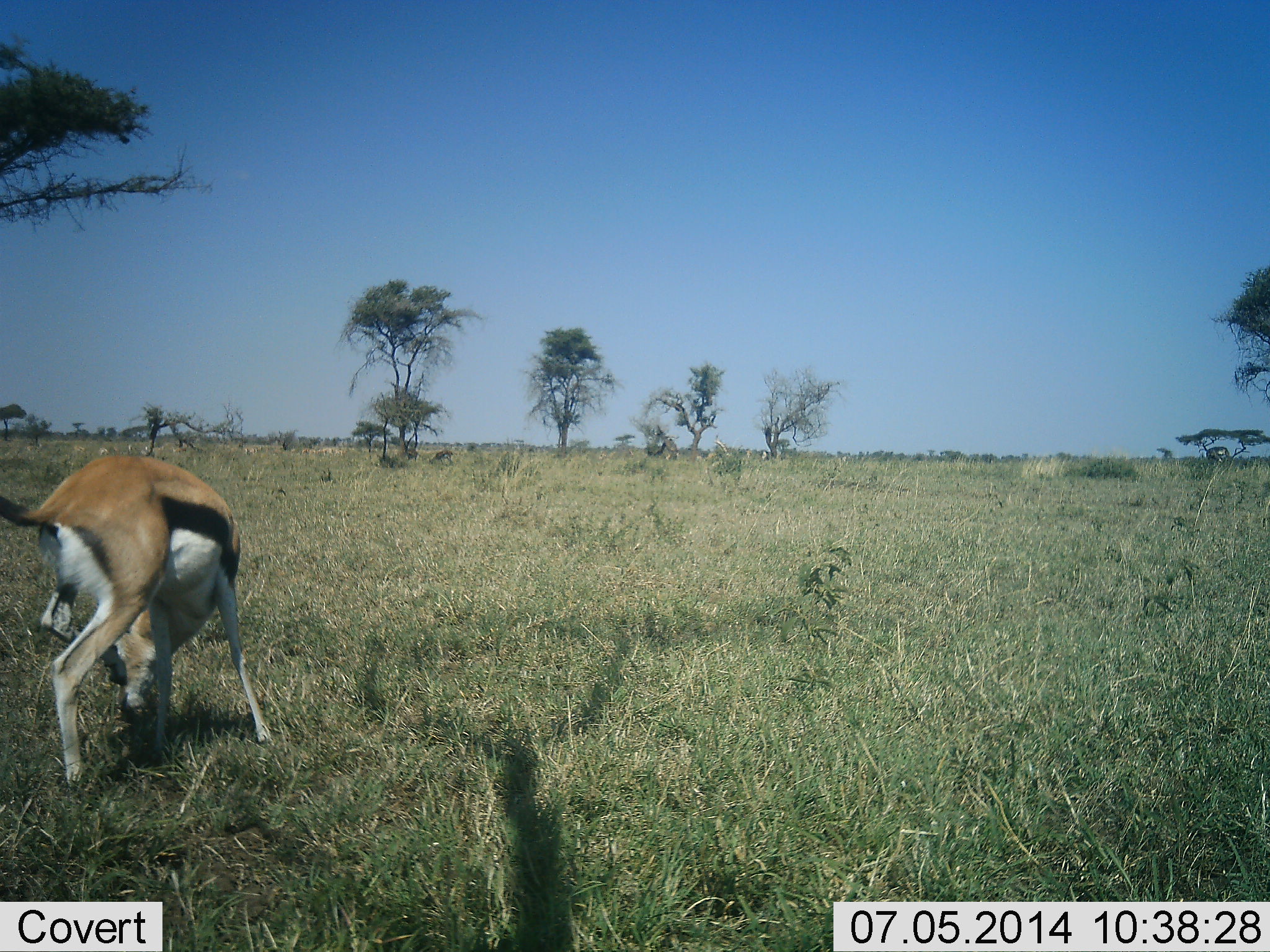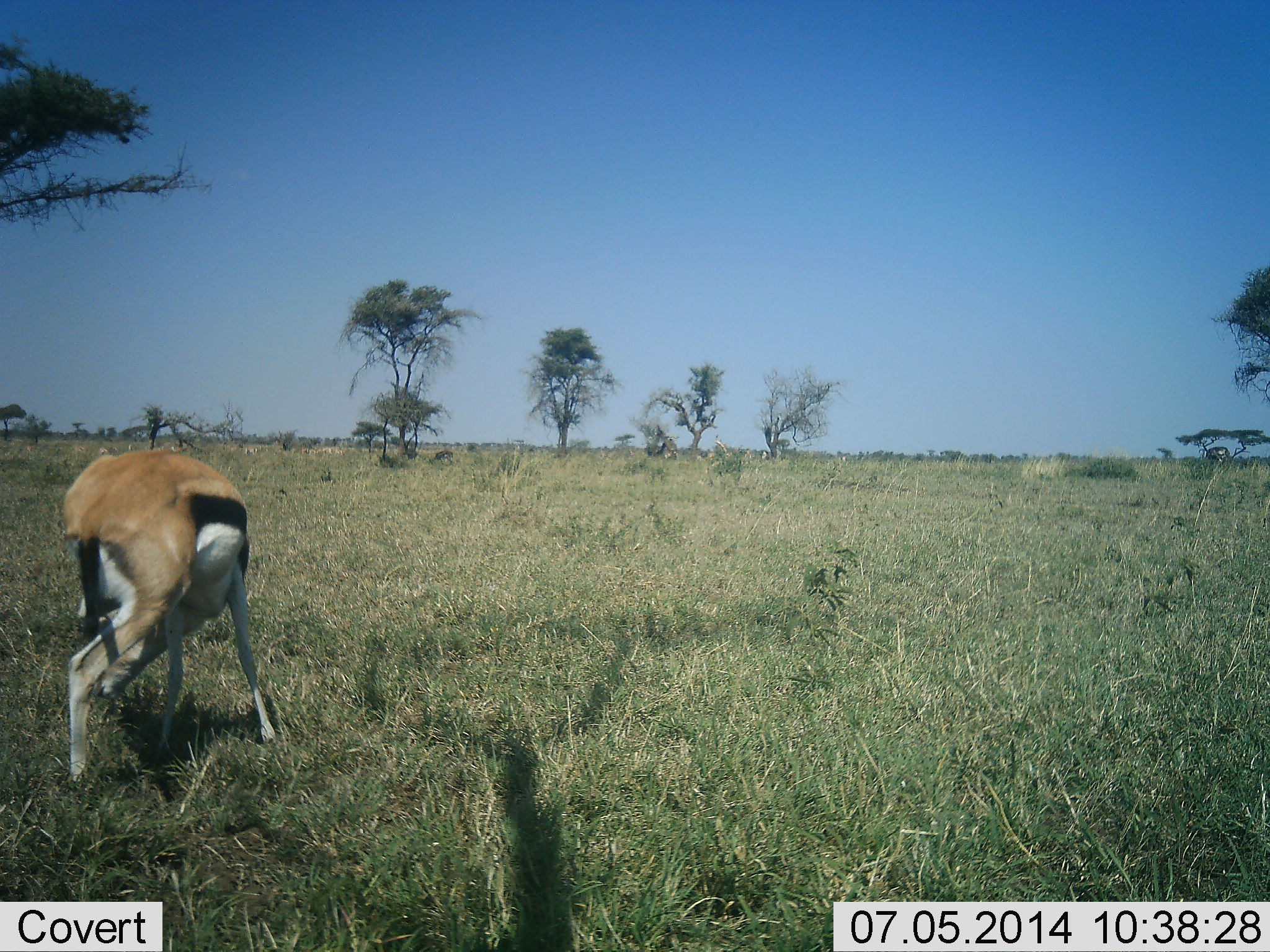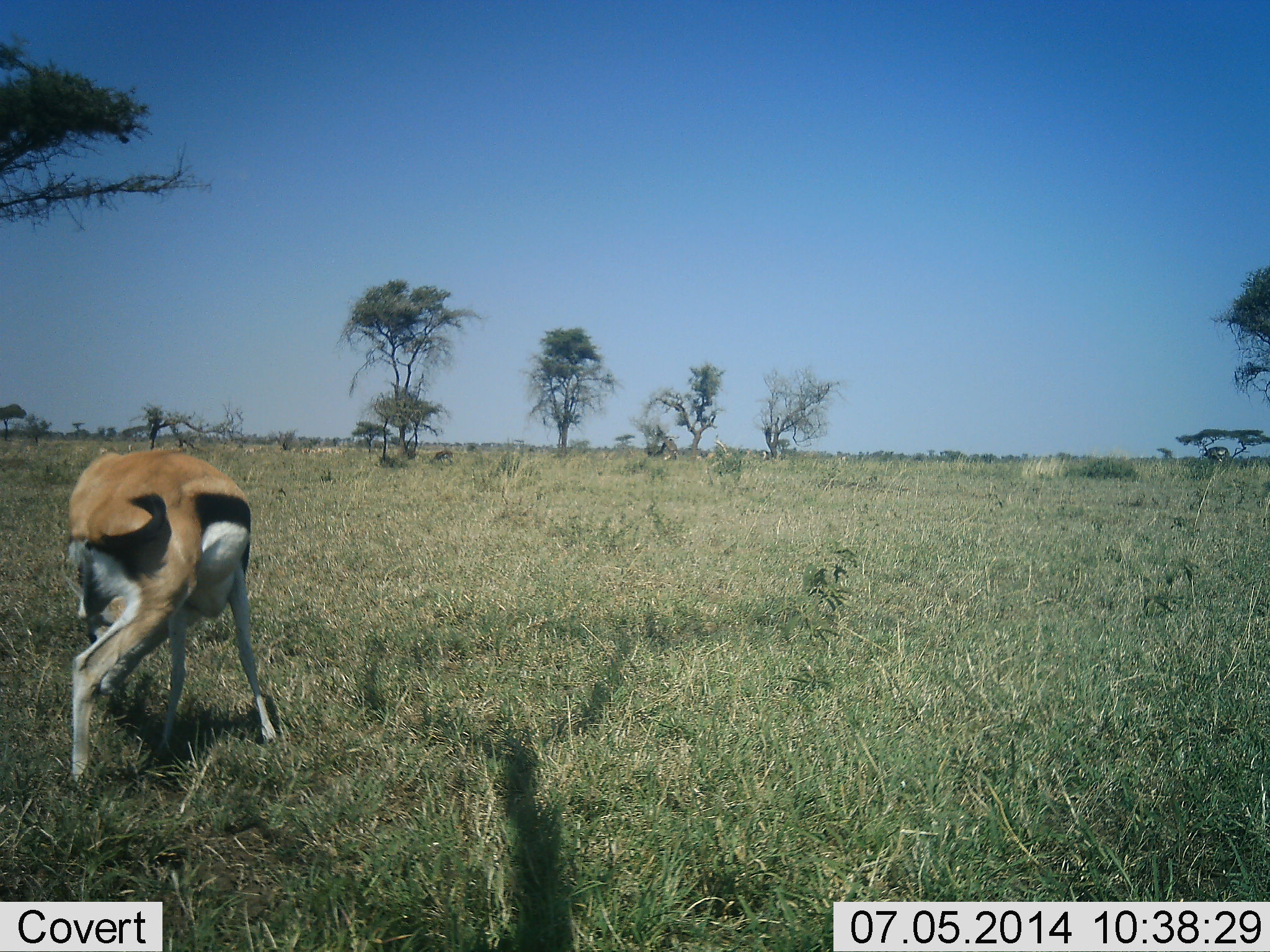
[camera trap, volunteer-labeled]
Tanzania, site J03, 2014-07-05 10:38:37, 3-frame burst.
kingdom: Animalia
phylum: Chordata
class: Mammalia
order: Artiodactyla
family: Bovidae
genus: Eudorcas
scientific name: Eudorcas thomsonii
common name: thomson's gazelle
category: gazellethomsons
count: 1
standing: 70%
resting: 0%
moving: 10%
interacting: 0%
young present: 0%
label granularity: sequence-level